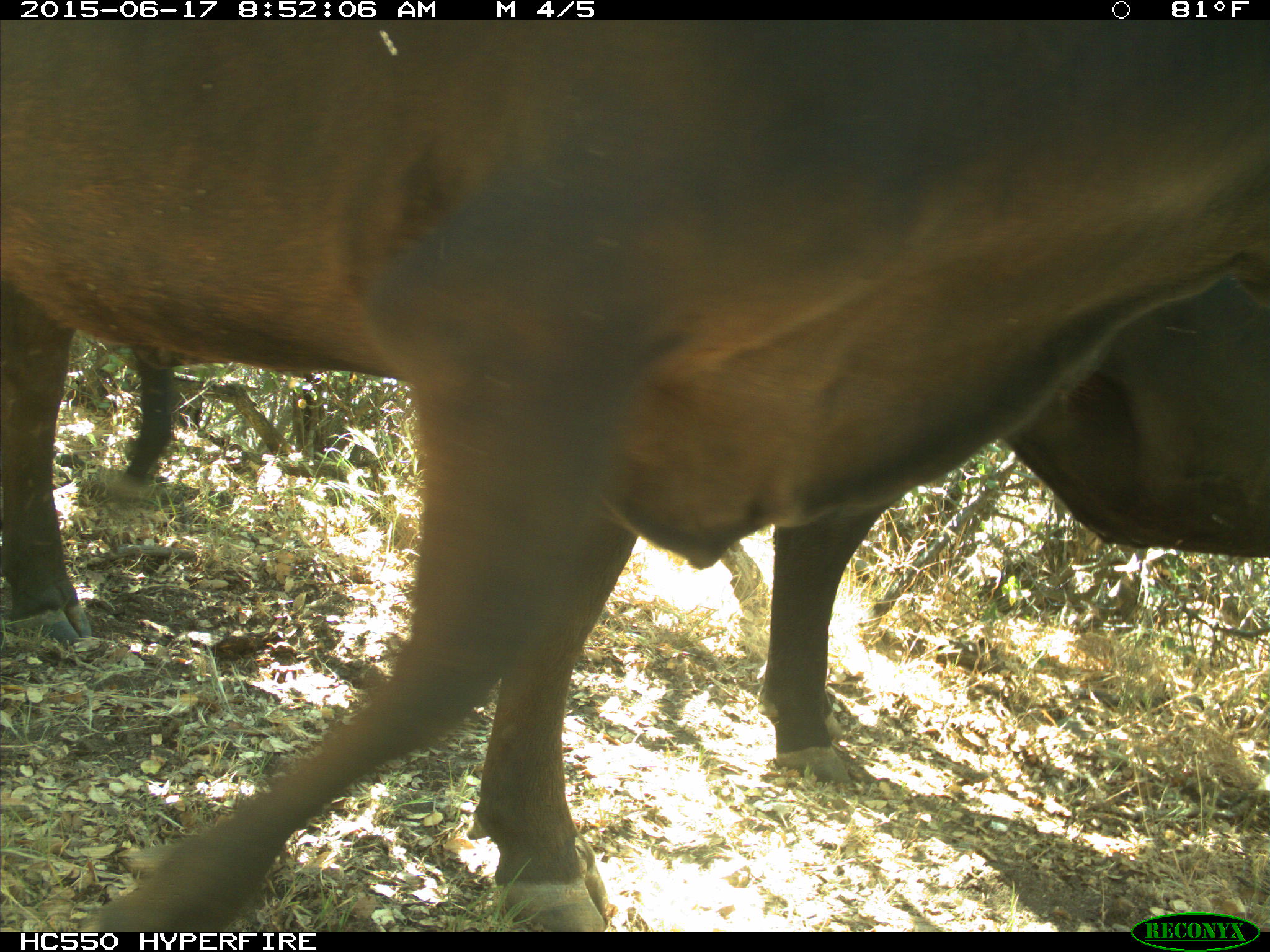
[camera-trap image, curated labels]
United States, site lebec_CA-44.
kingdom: Animalia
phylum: Chordata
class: Mammalia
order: Artiodactyla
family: Bovidae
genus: Bos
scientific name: Bos taurus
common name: domestic cow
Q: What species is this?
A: Bos taurus (domestic cow).